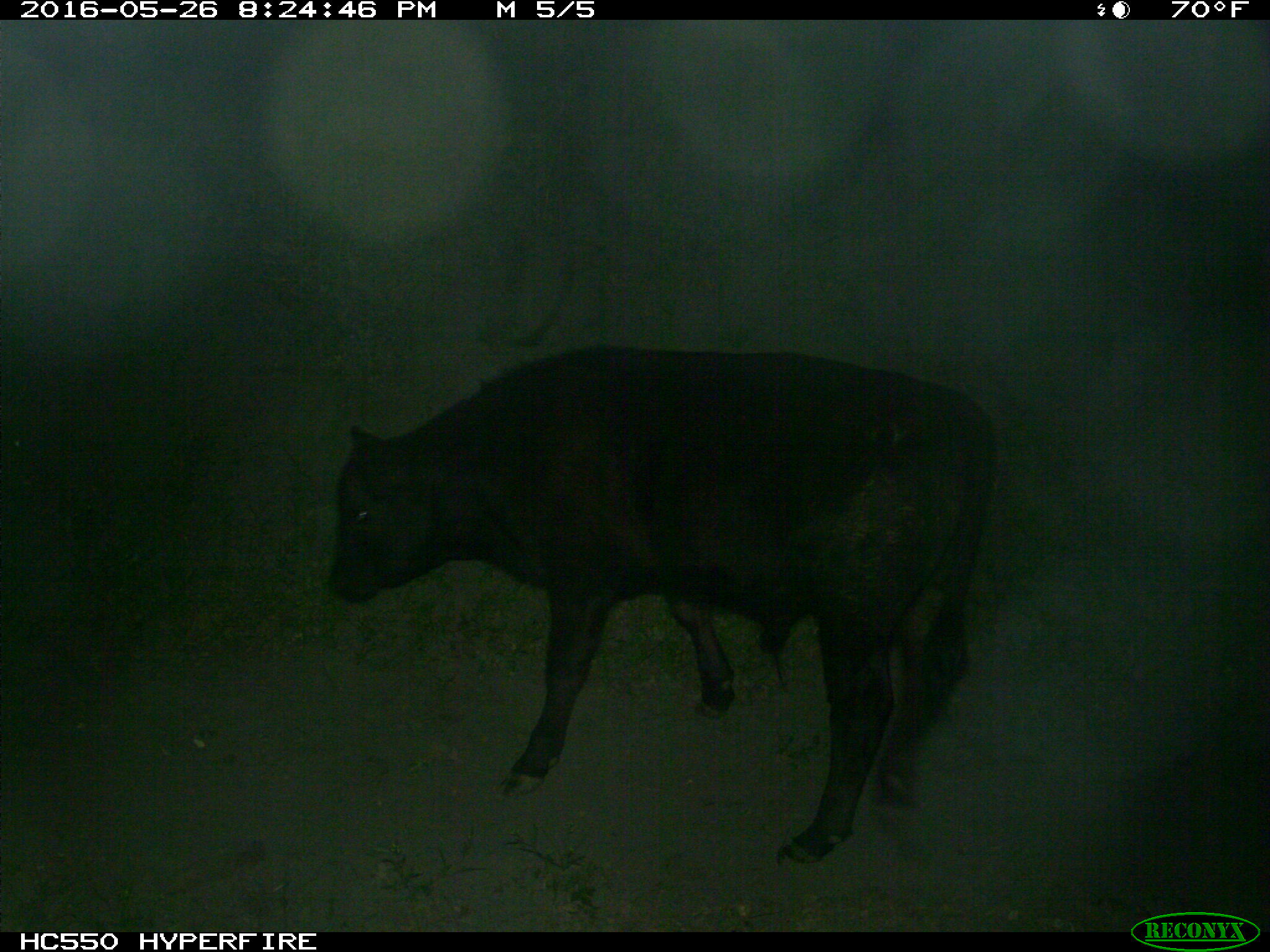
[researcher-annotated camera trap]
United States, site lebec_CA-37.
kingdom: Animalia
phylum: Chordata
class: Mammalia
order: Artiodactyla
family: Bovidae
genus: Bos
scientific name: Bos taurus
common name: domestic cow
Bos taurus (domestic cow).